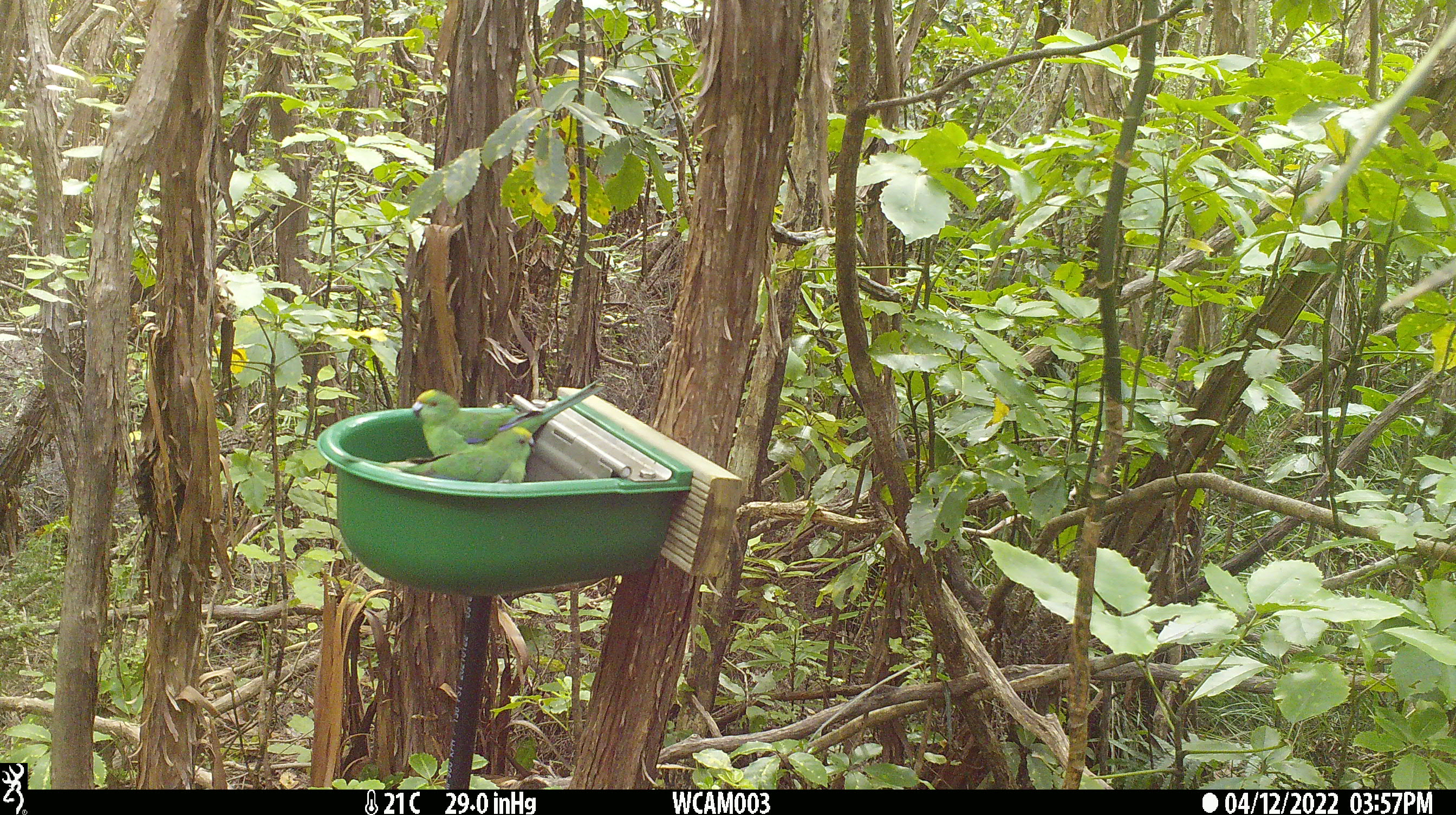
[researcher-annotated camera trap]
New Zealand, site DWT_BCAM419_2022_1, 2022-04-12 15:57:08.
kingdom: Animalia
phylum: Chordata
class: Aves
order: Psittaciformes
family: Psittaculidae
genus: Cyanoramphus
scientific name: Cyanoramphus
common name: parakeet